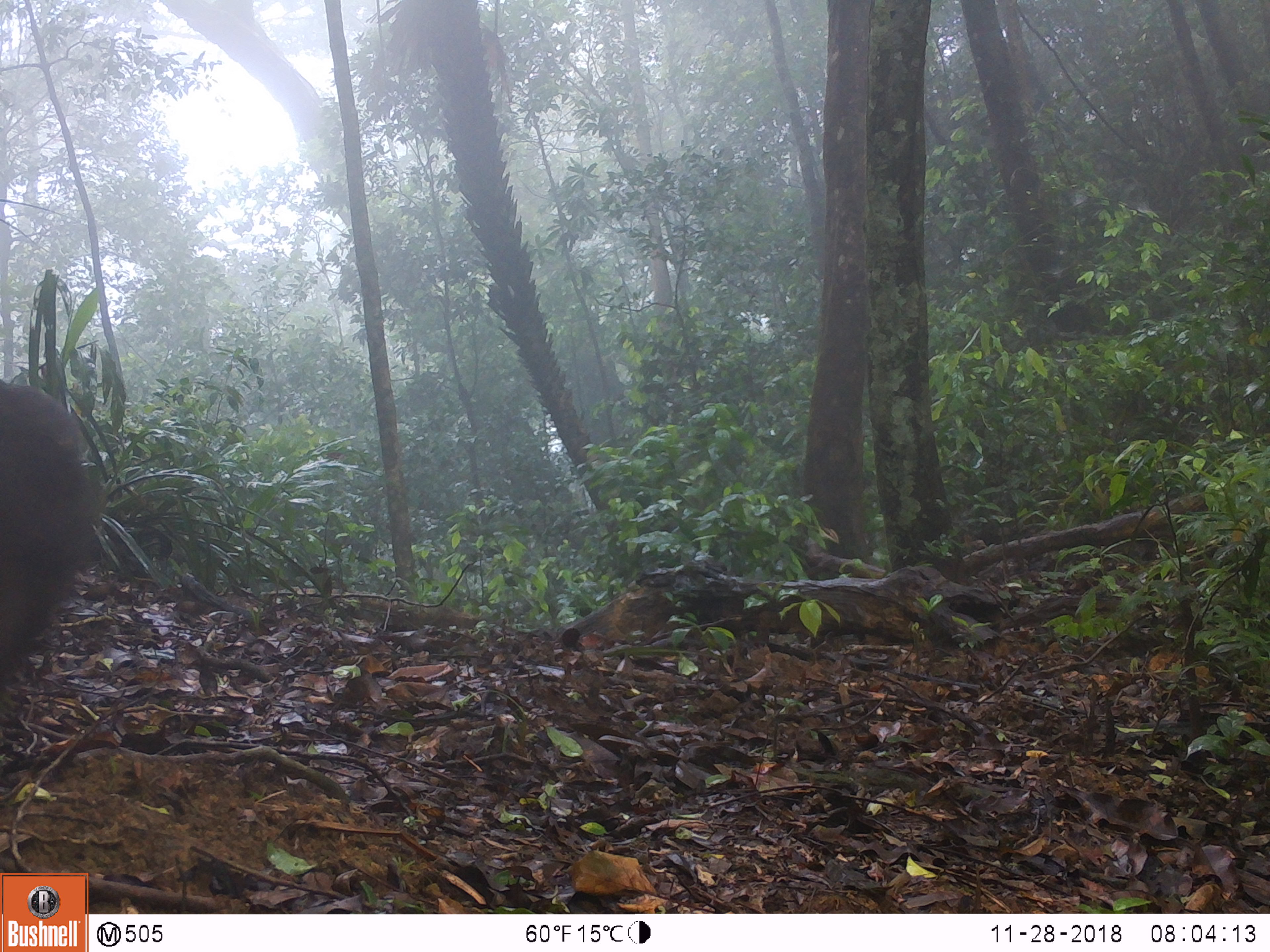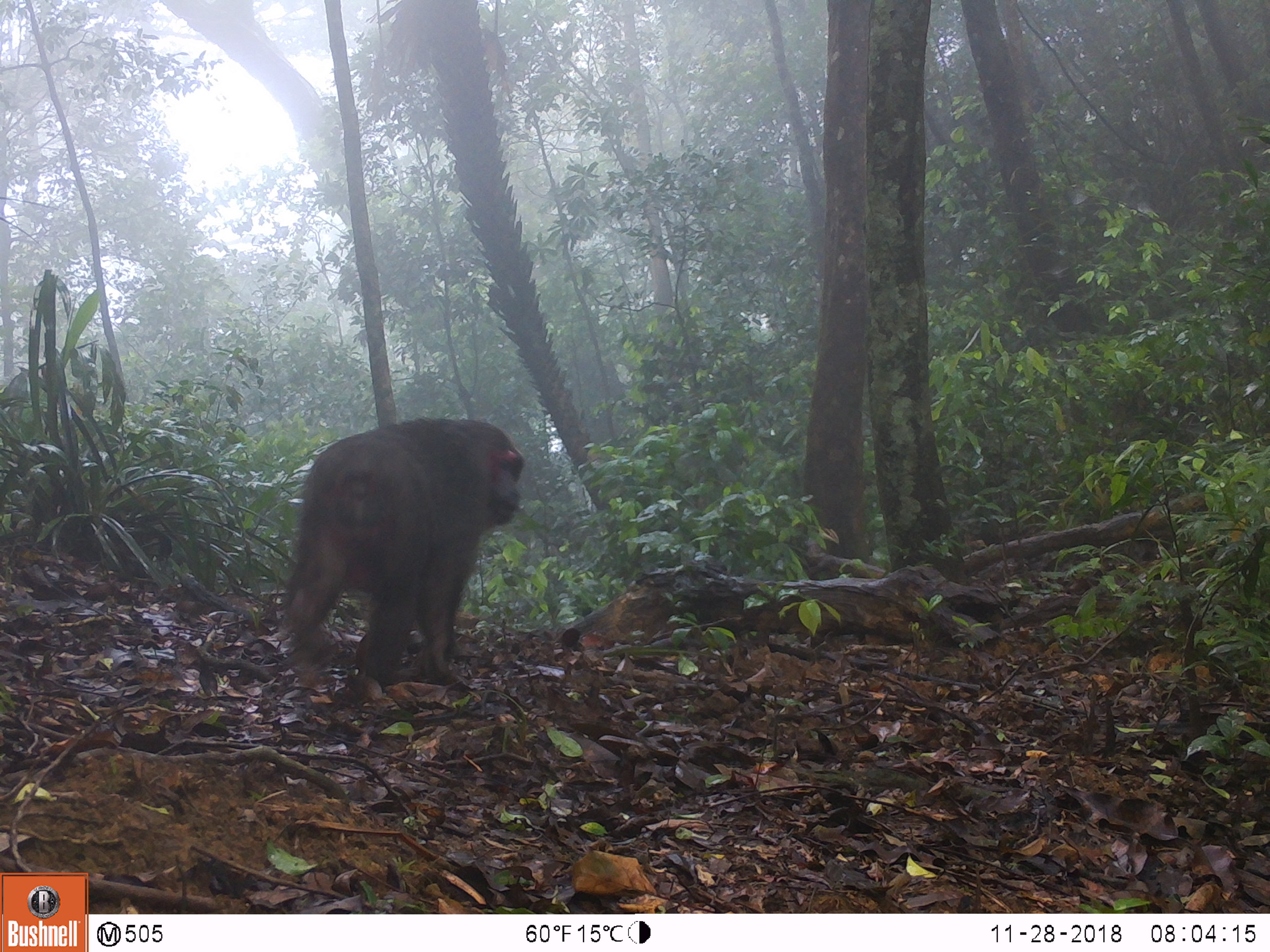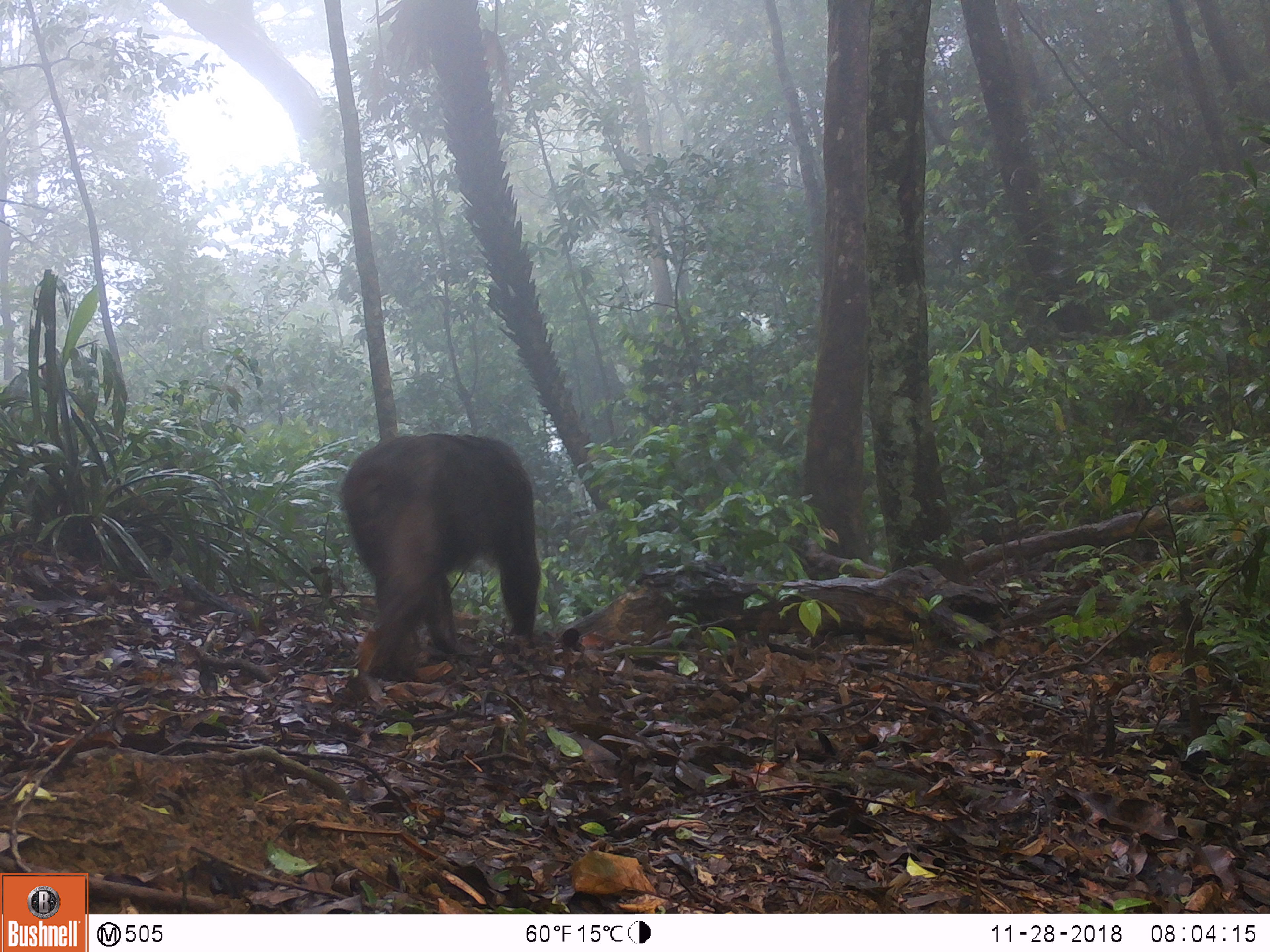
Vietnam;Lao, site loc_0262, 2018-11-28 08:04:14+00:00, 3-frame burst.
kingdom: Animalia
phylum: Chordata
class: Mammalia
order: Primates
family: Cercopithecidae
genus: Macaca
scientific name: Macaca arctoides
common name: stump-tailed macaque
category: stump tailed macaque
Stump tailed macaque (stump-tailed macaque) (Macaca arctoides). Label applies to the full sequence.